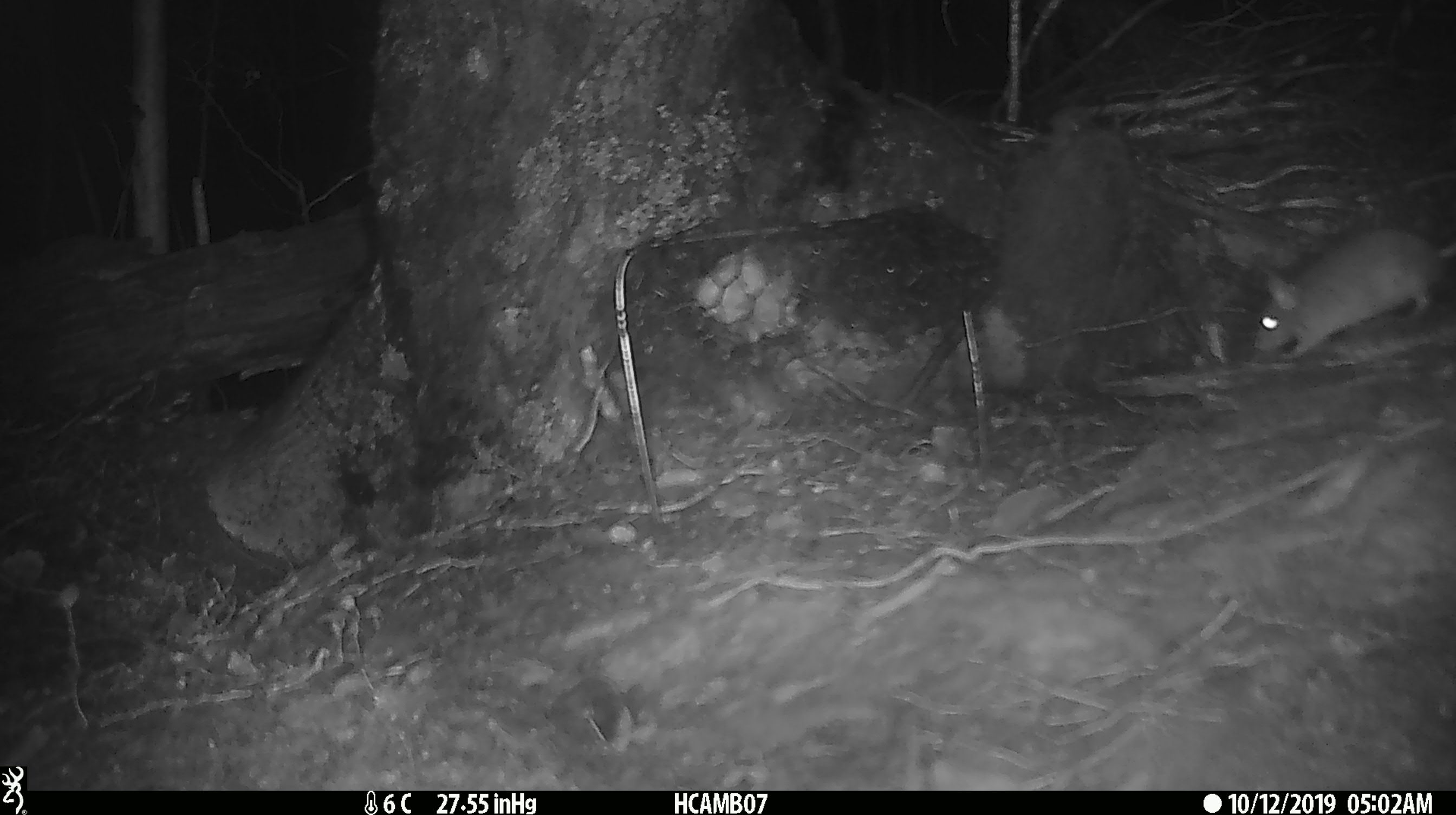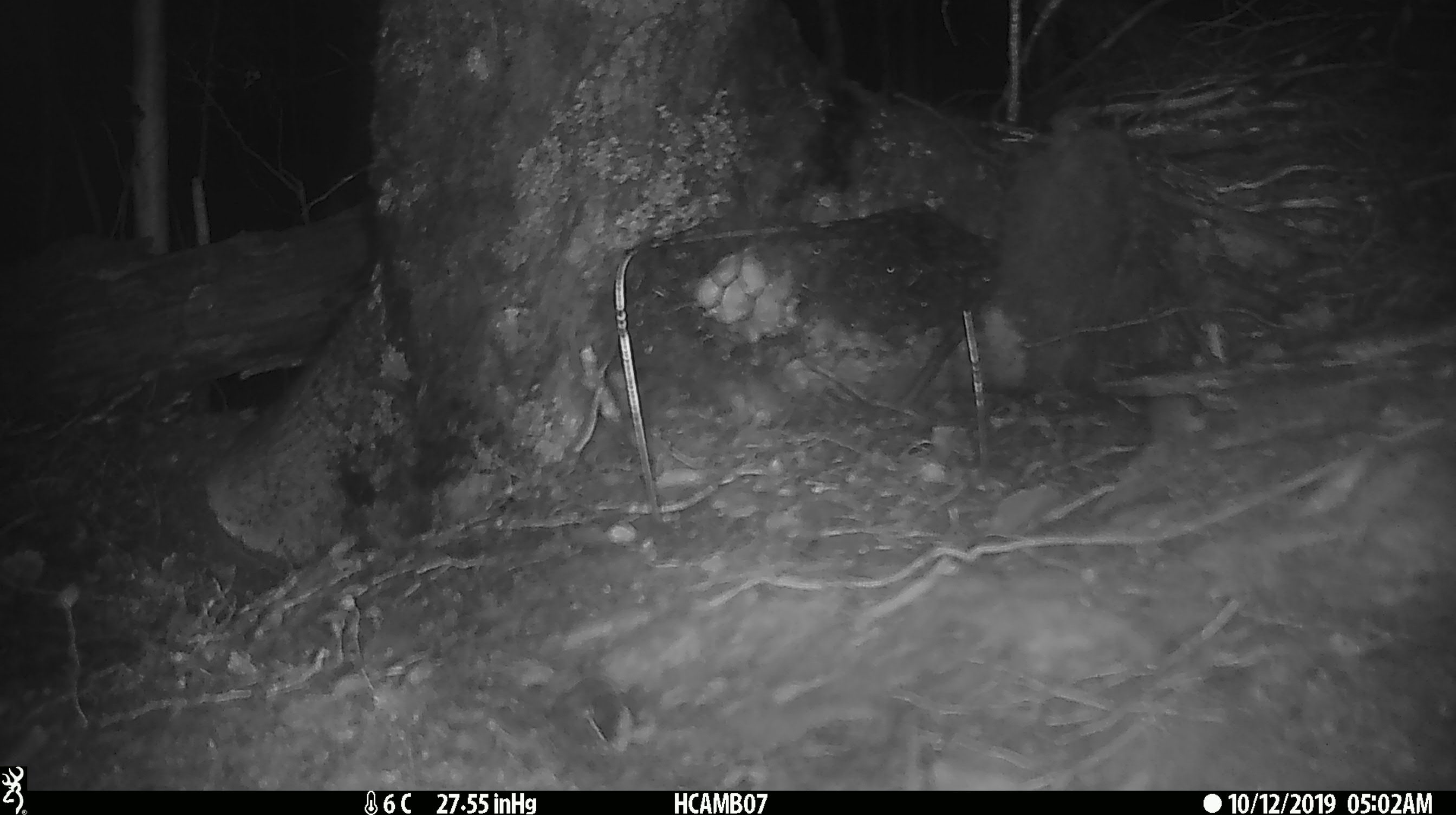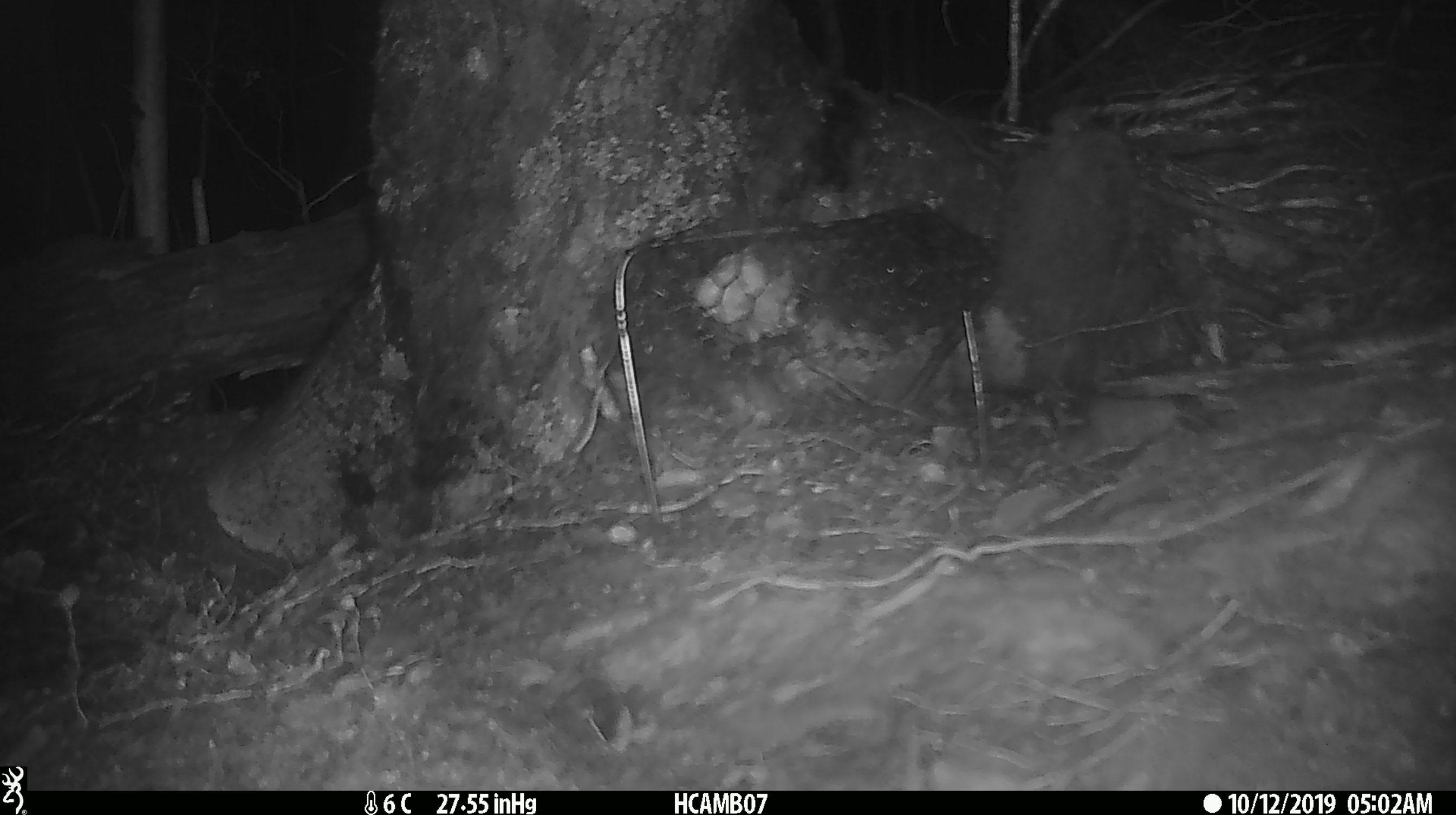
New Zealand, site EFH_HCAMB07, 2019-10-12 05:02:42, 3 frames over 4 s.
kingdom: Animalia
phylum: Chordata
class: Mammalia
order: Rodentia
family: Muridae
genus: Mus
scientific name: Mus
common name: mouse